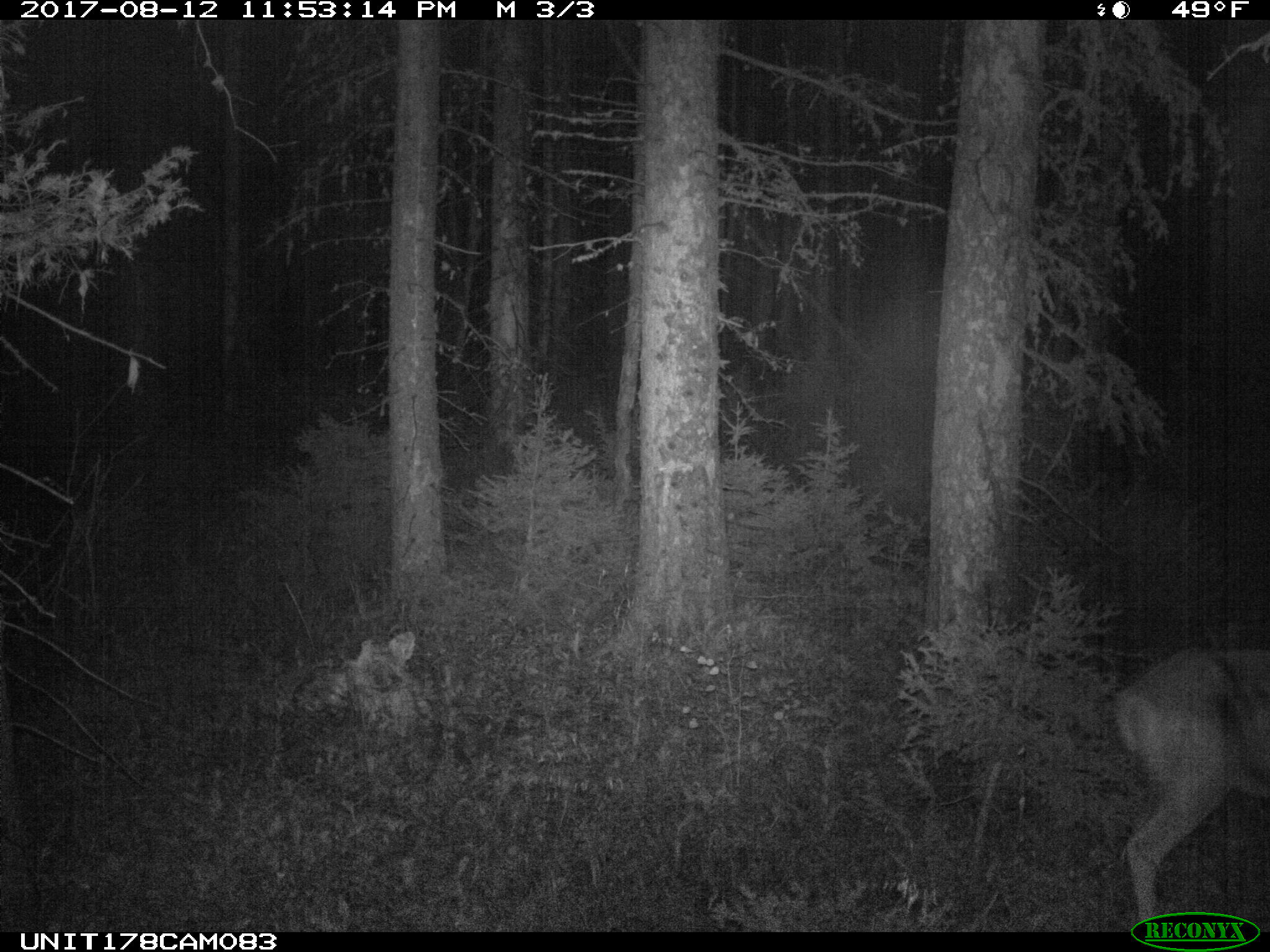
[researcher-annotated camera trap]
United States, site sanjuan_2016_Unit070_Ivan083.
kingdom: Animalia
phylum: Chordata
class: Mammalia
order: Artiodactyla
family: Cervidae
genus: Odocoileus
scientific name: Odocoileus hemionus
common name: mule deer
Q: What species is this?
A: Odocoileus hemionus (mule deer).